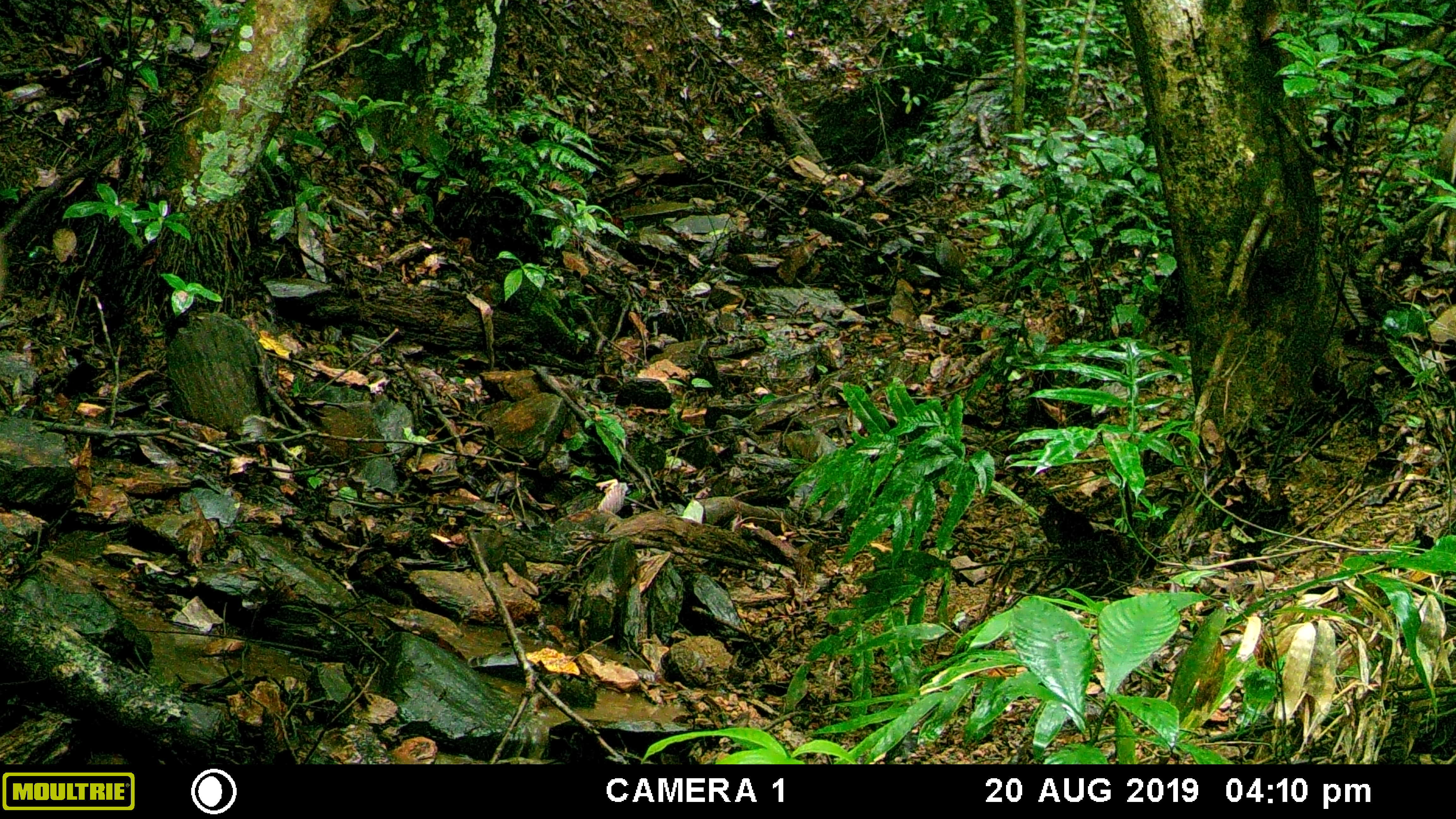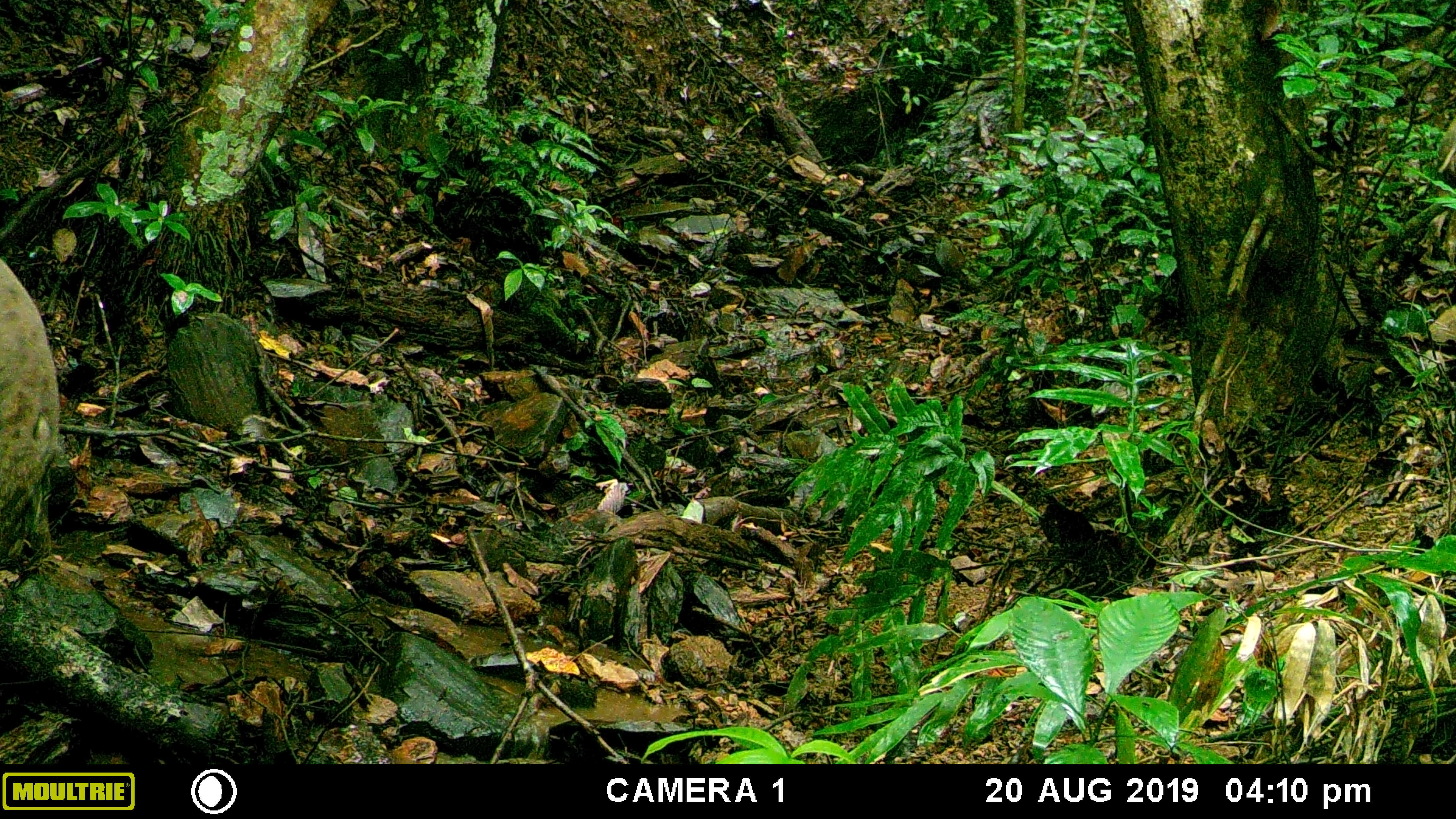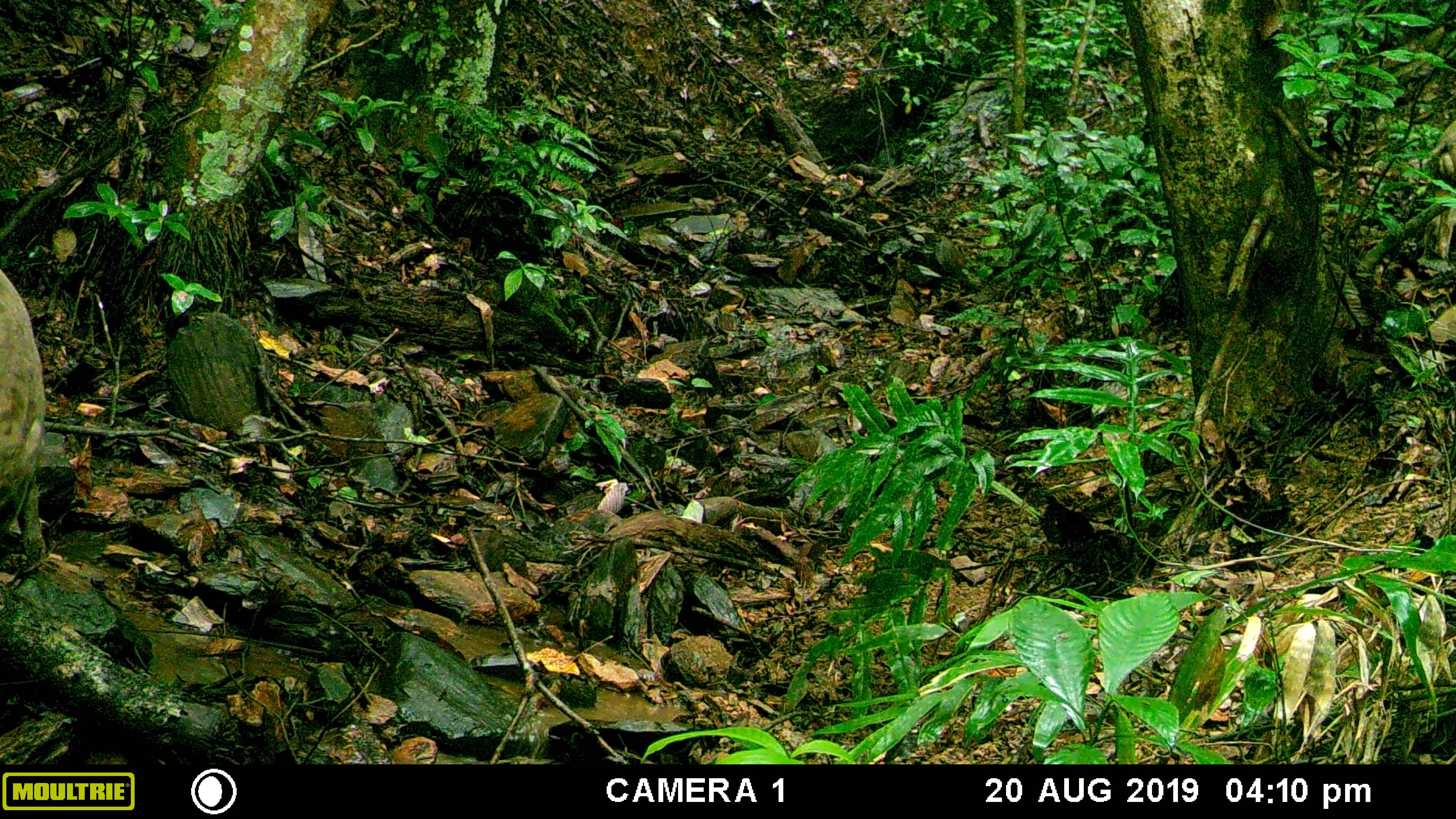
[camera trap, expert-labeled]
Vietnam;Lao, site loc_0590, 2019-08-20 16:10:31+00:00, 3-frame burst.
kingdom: Animalia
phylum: Chordata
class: Mammalia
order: Artiodactyla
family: Suidae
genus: Sus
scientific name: Sus scrofa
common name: eurasian wild pig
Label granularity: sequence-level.